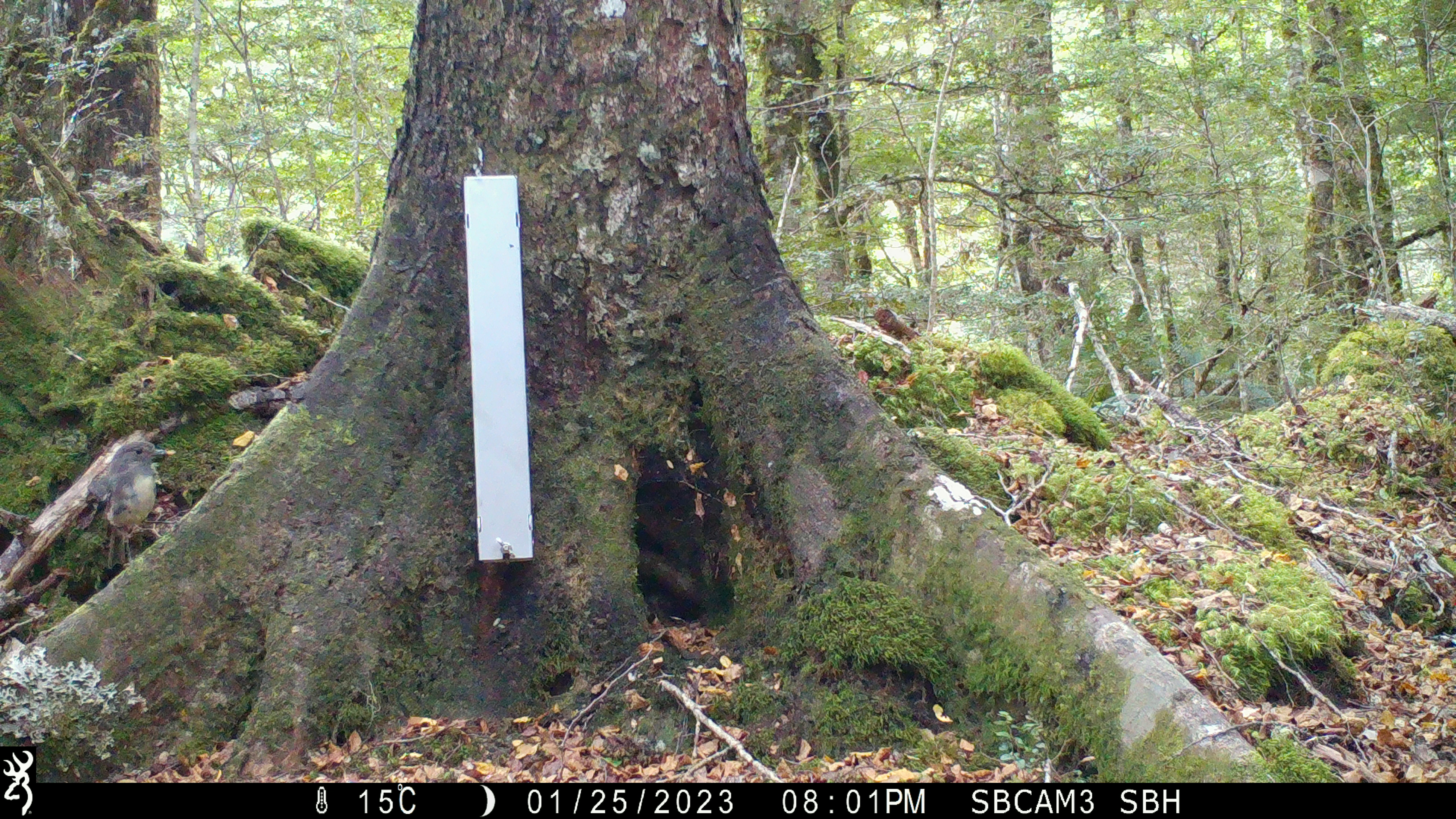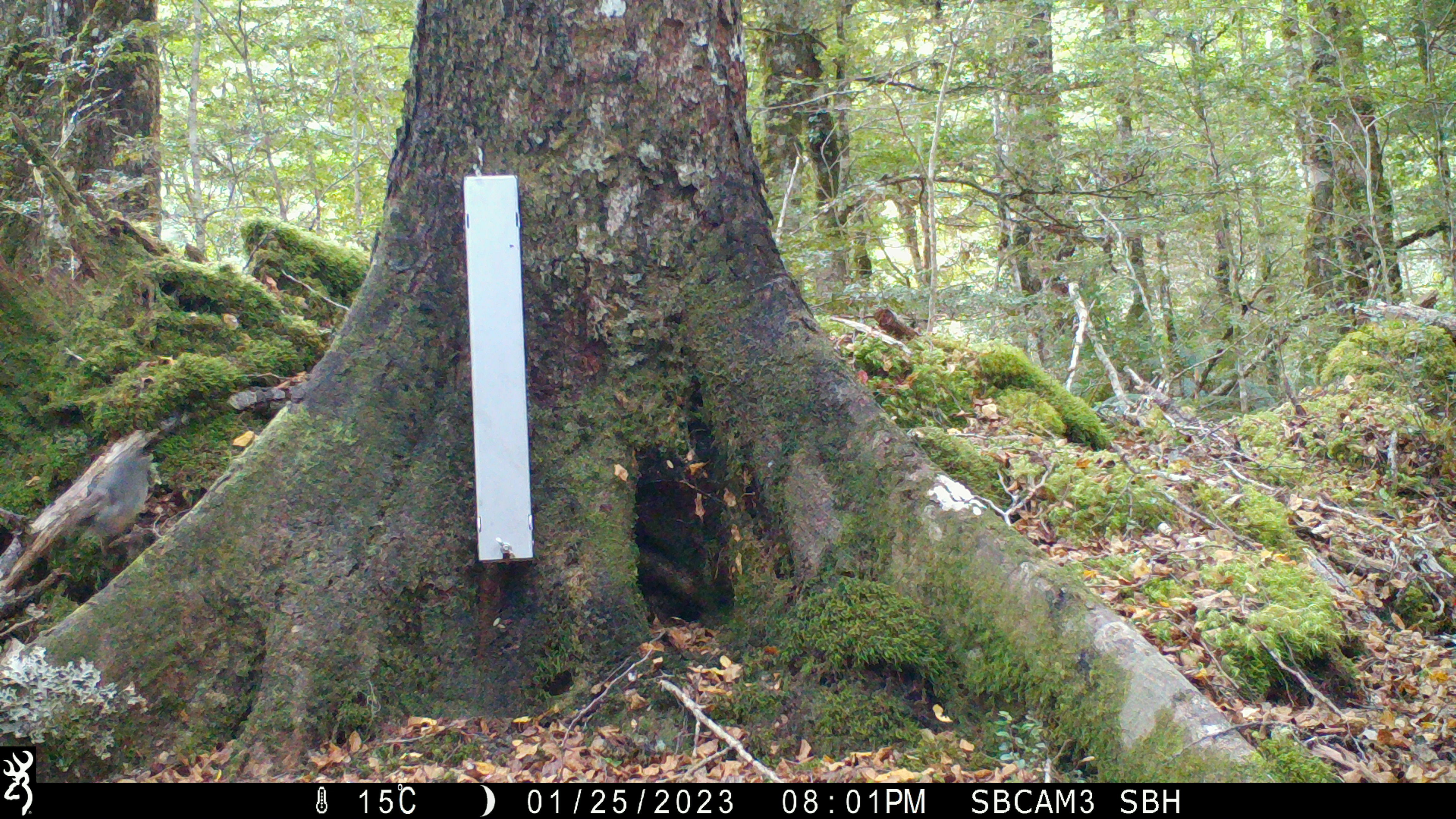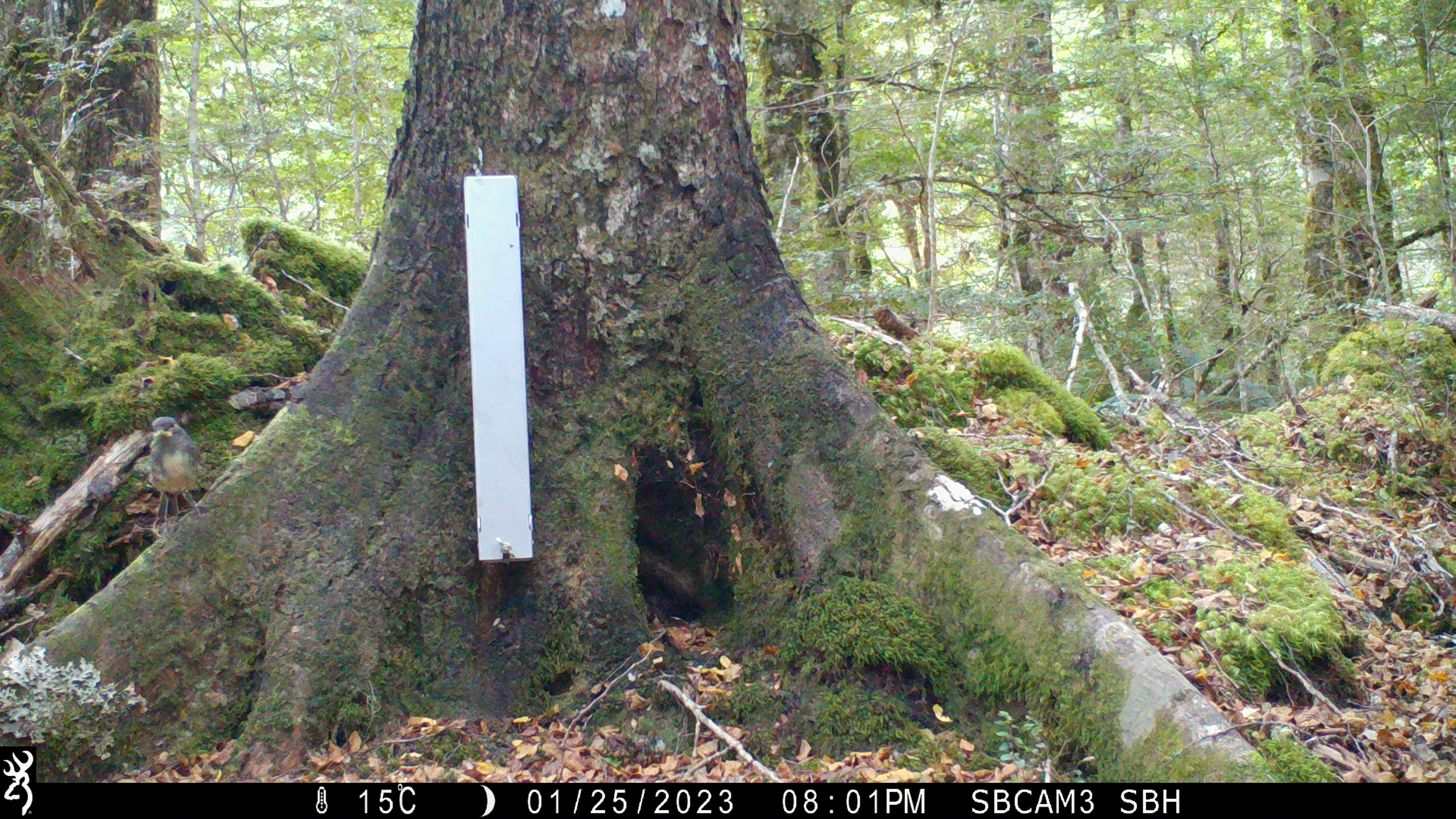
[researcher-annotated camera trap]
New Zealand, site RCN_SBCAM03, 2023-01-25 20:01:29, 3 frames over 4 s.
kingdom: Animalia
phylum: Chordata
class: Aves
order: Passeriformes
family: Petroicidae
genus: Petroica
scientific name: Petroica australis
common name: new zealand robin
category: robin